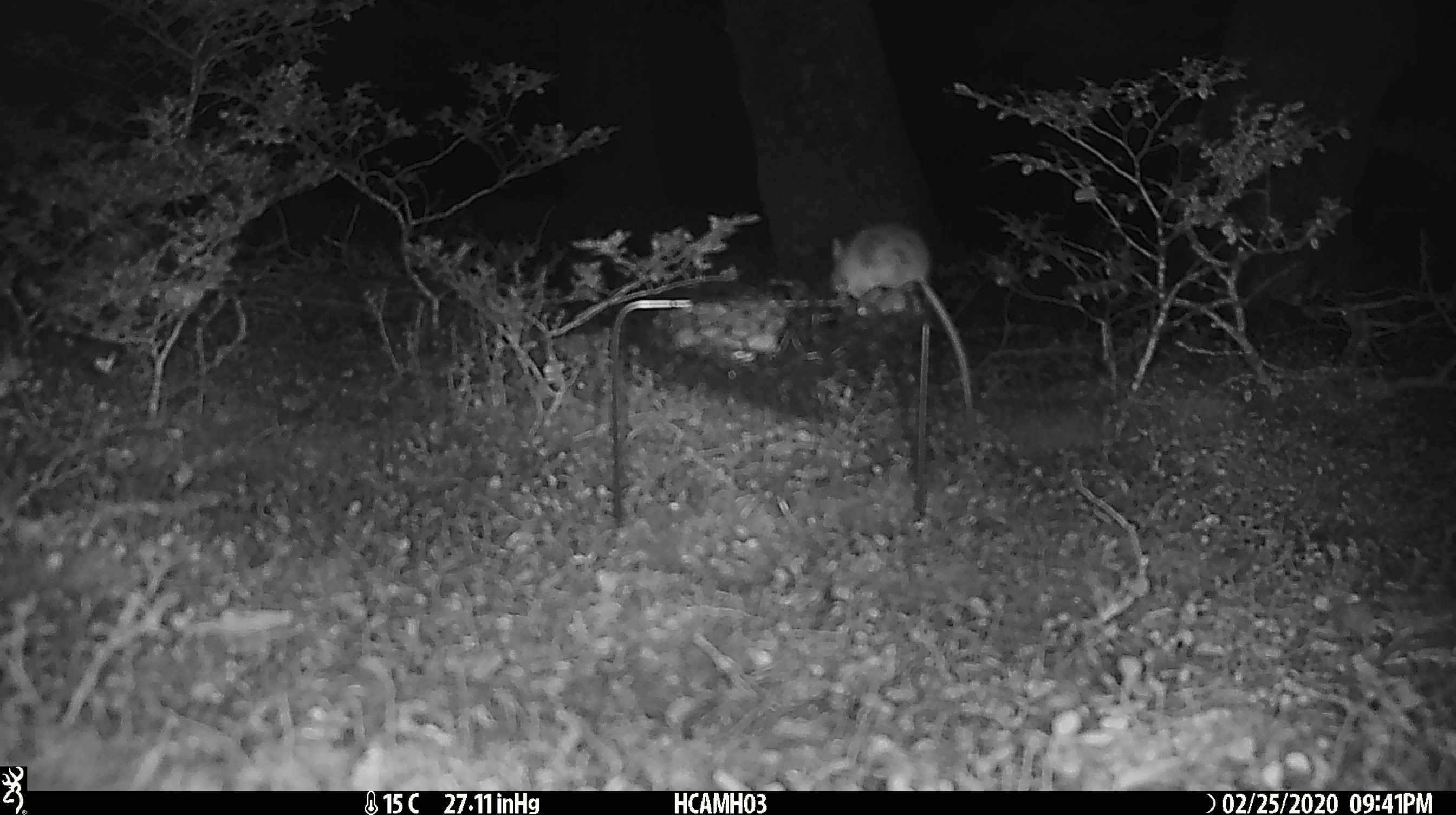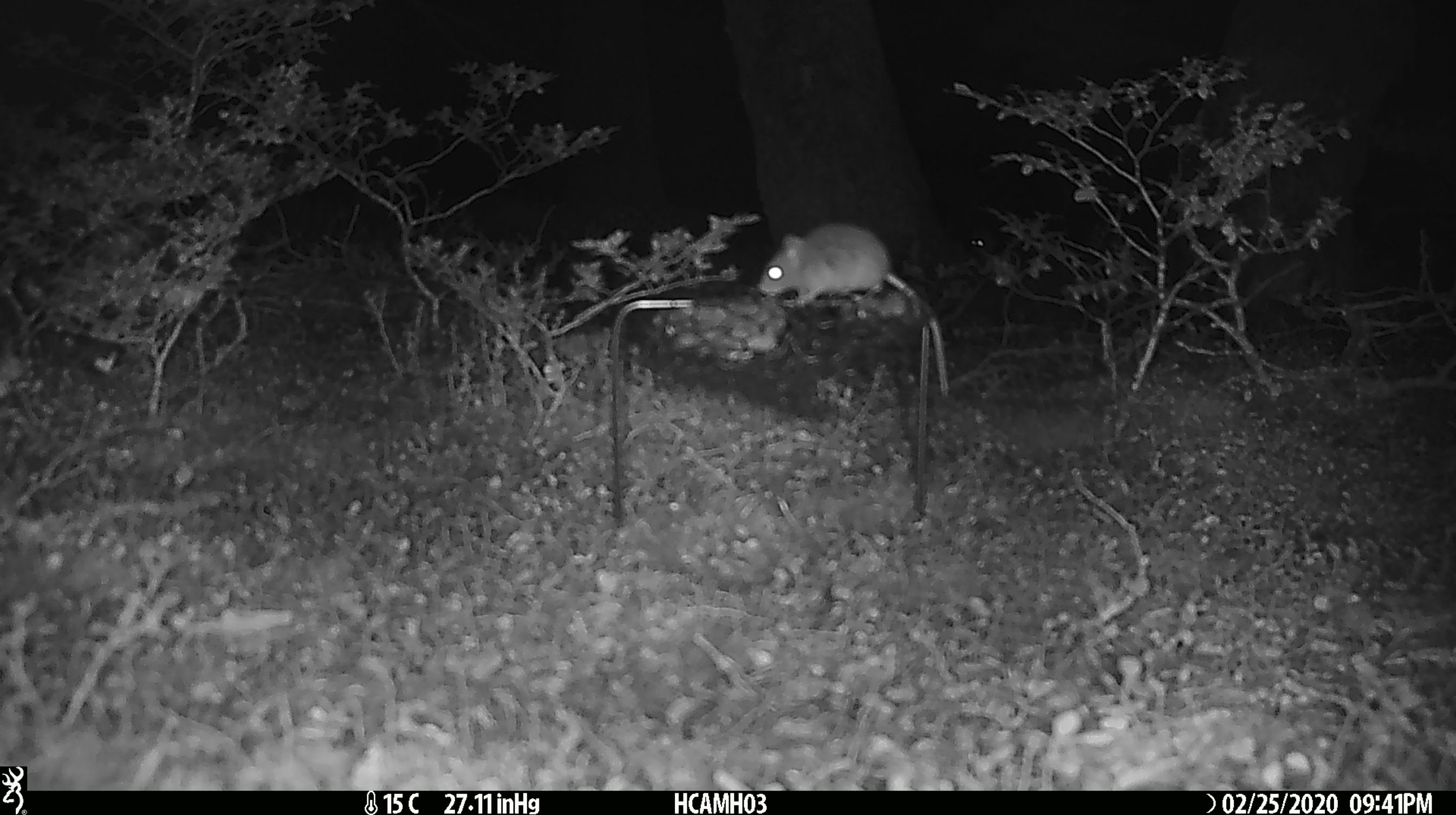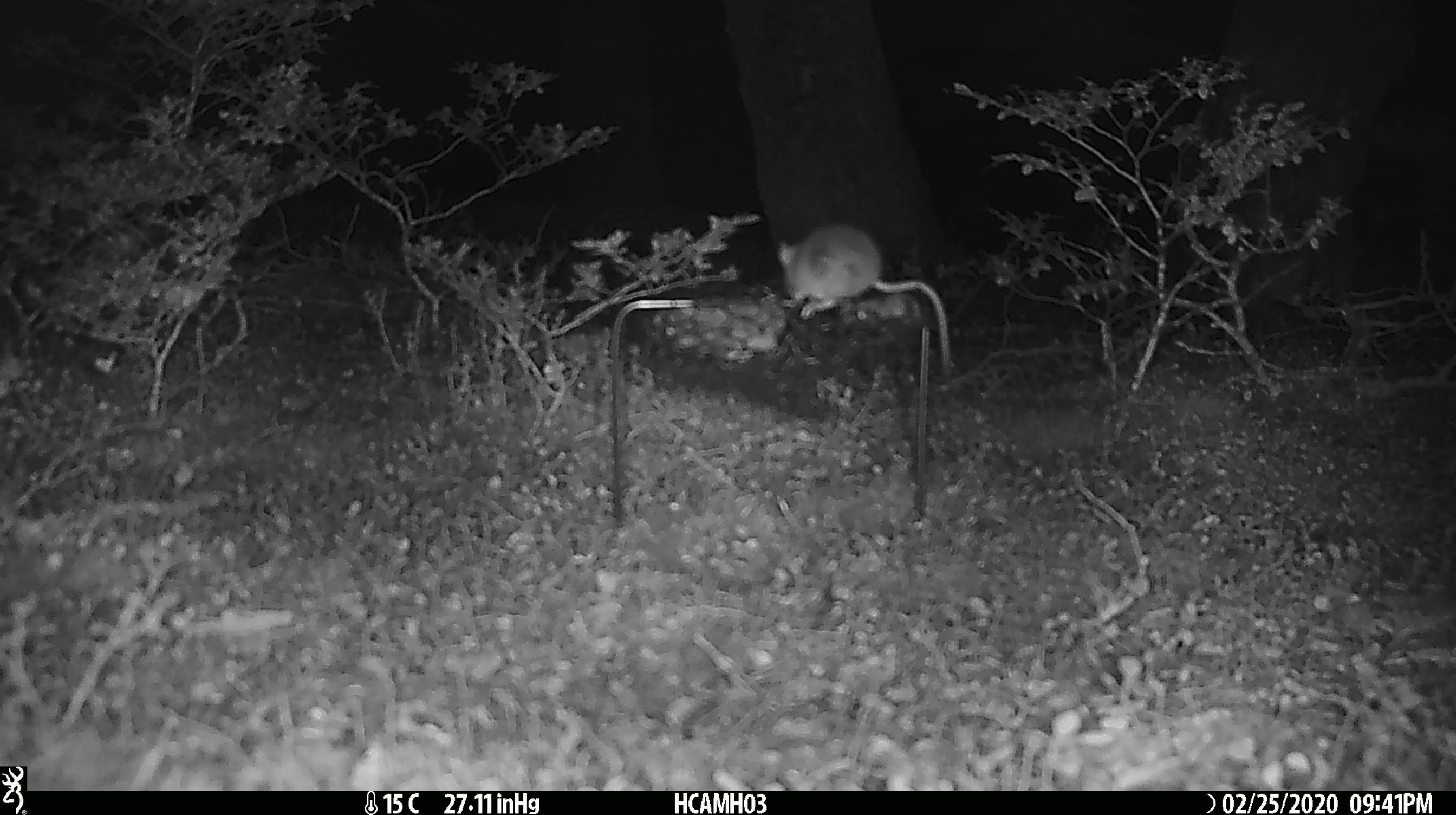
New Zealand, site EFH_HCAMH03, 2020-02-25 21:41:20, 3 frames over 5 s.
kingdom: Animalia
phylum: Chordata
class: Mammalia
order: Rodentia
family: Muridae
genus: Mus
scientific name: Mus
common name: mouse